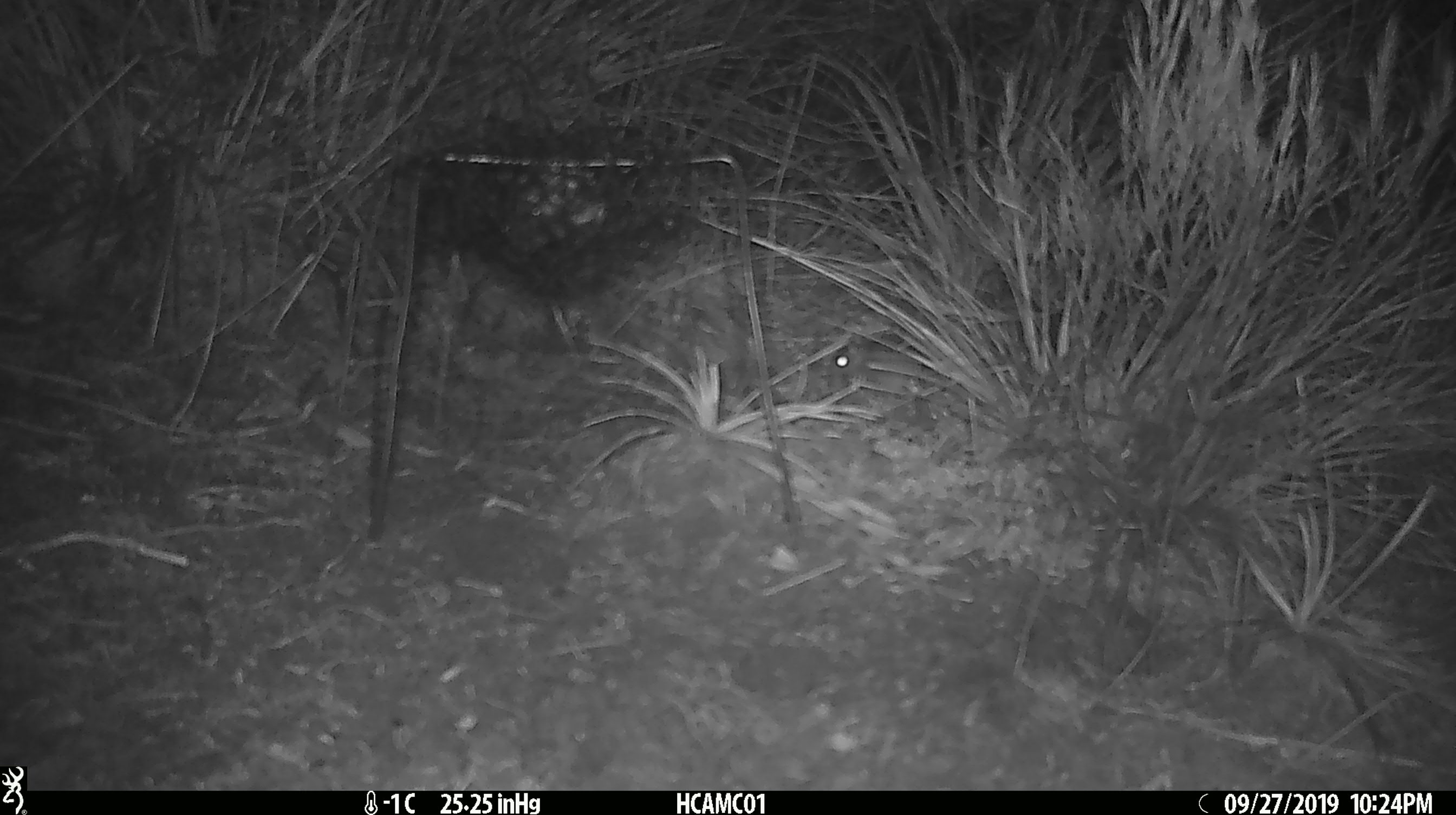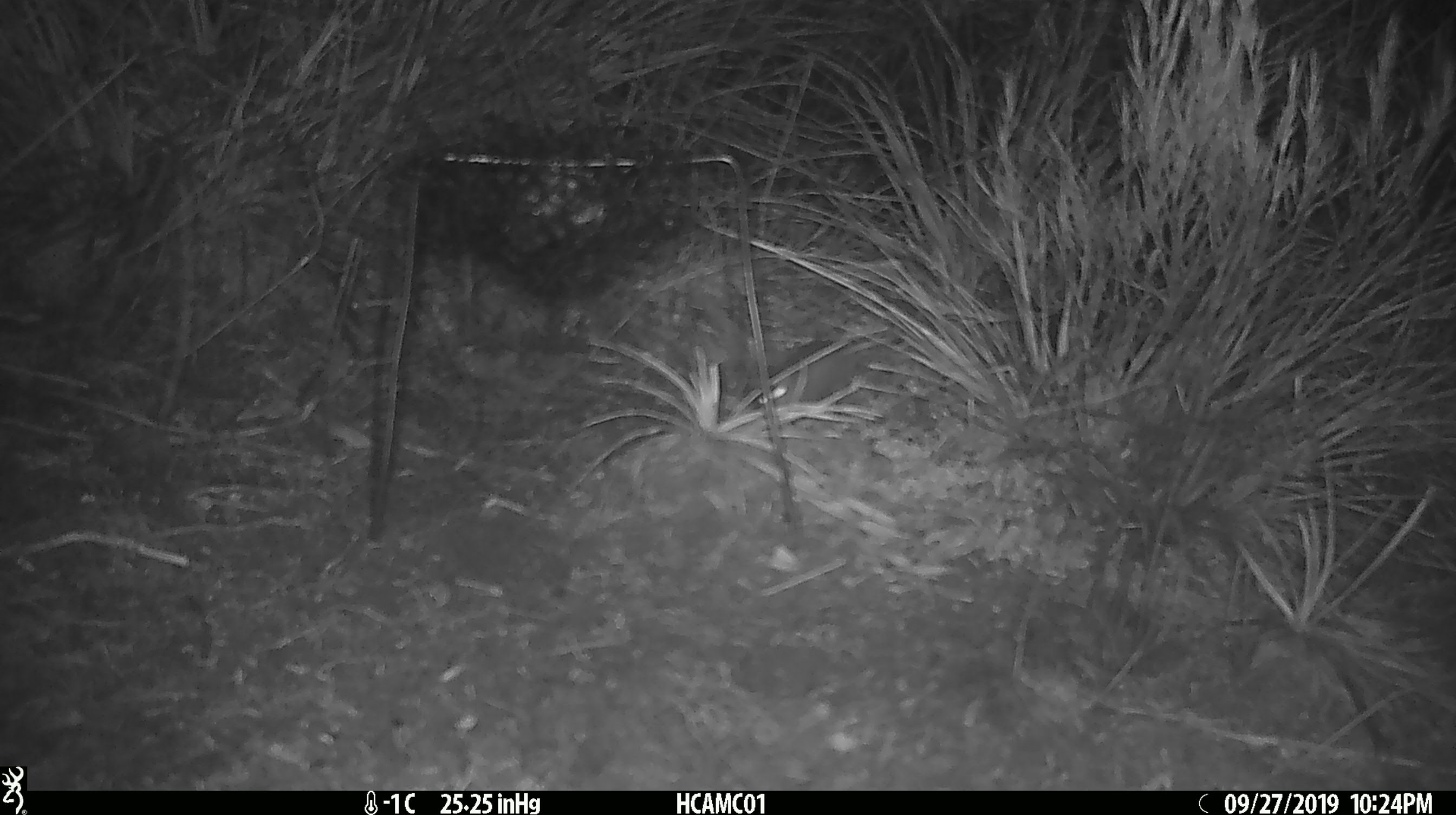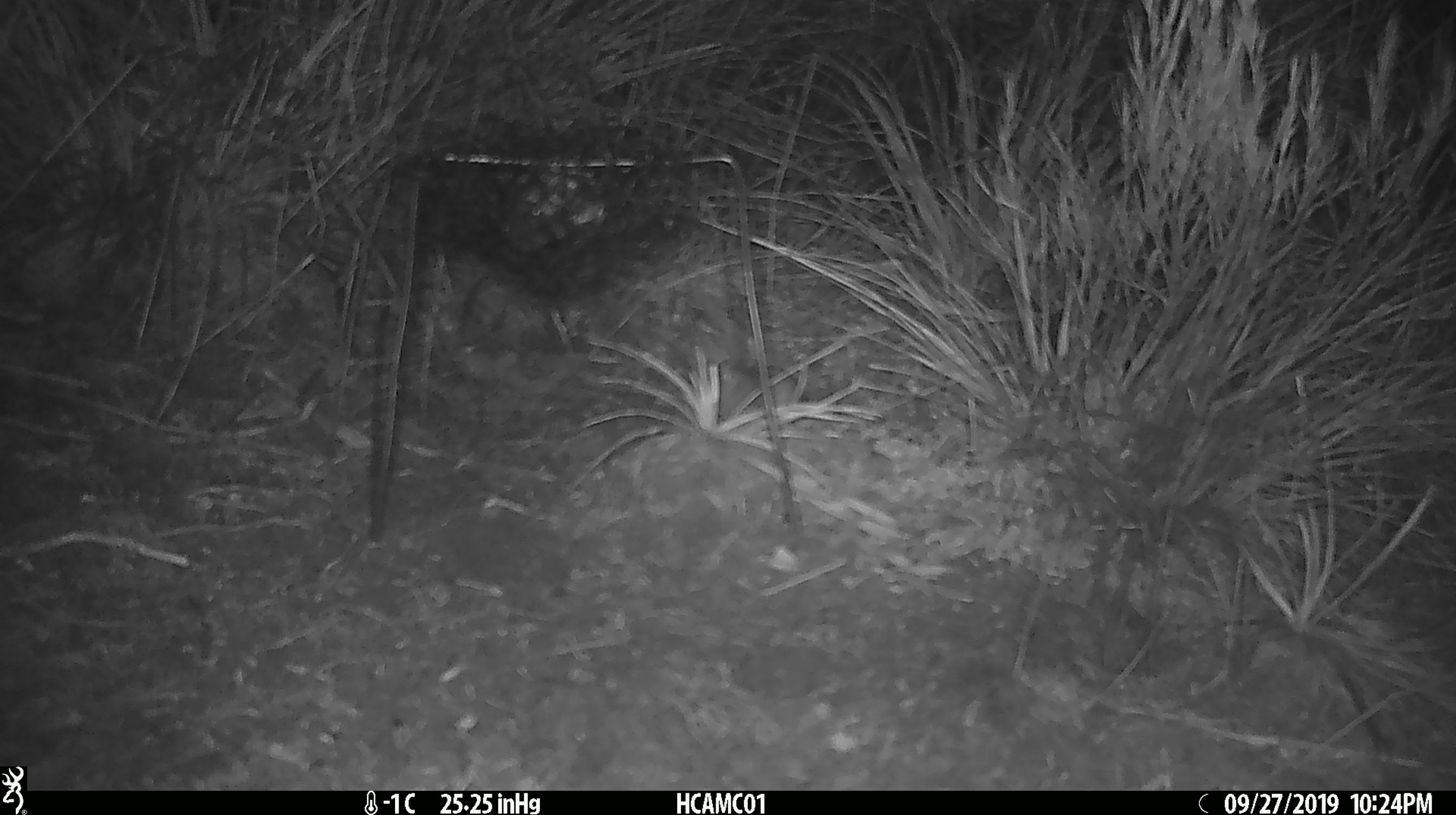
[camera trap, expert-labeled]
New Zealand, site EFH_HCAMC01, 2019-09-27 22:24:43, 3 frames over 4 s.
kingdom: Animalia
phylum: Chordata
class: Mammalia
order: Rodentia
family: Muridae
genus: Mus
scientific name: Mus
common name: mouse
Mouse (Mus).